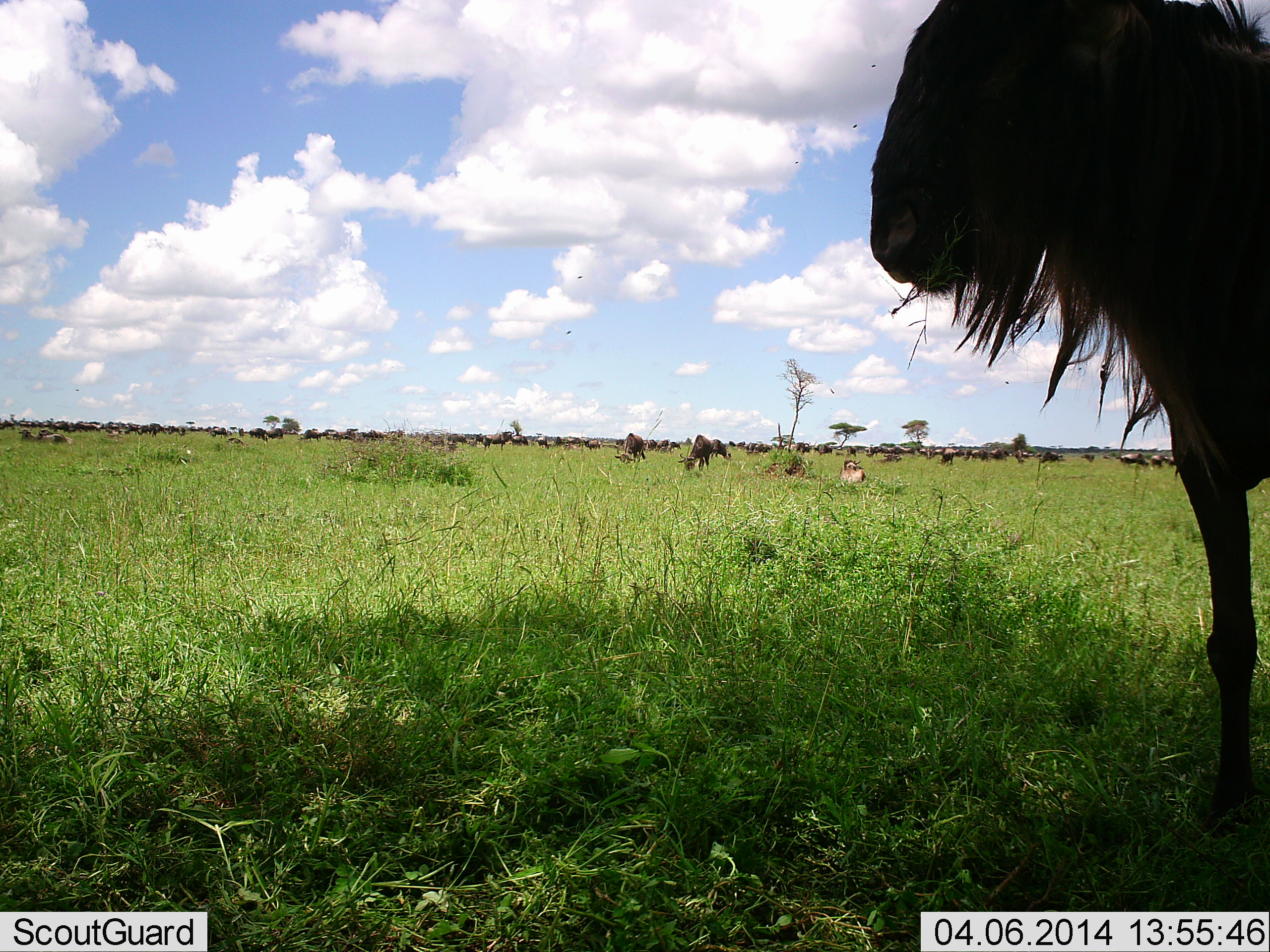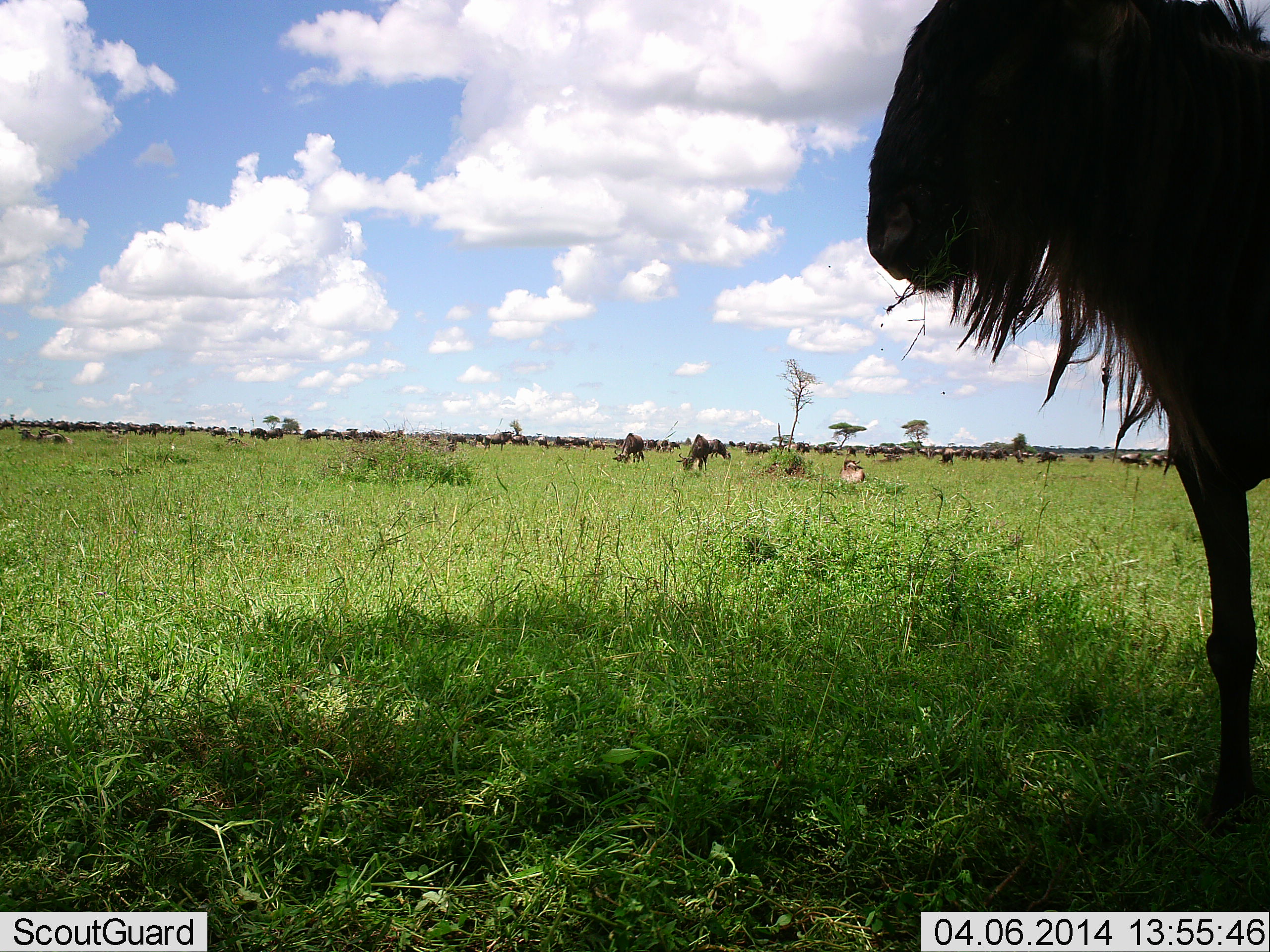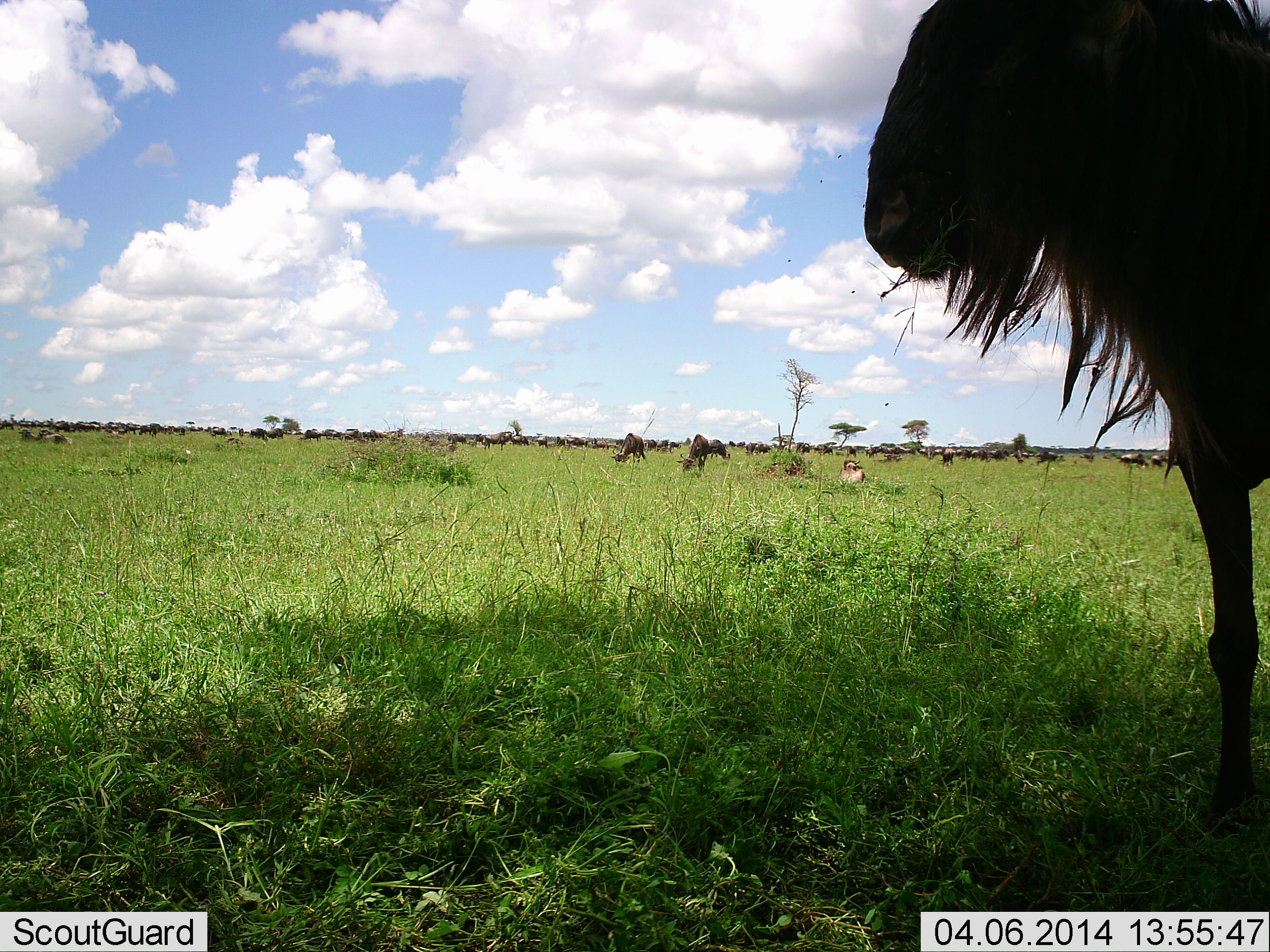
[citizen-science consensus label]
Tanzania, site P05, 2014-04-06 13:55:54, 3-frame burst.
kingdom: Animalia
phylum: Chordata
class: Mammalia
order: Artiodactyla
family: Bovidae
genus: Connochaetes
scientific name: Connochaetes taurinus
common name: blue wildebeest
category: wildebeest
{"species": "wildebeest (blue wildebeest) (Connochaetes taurinus)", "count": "51+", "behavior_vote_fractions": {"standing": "90%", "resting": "50%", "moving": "20%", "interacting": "0%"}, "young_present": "0%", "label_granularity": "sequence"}